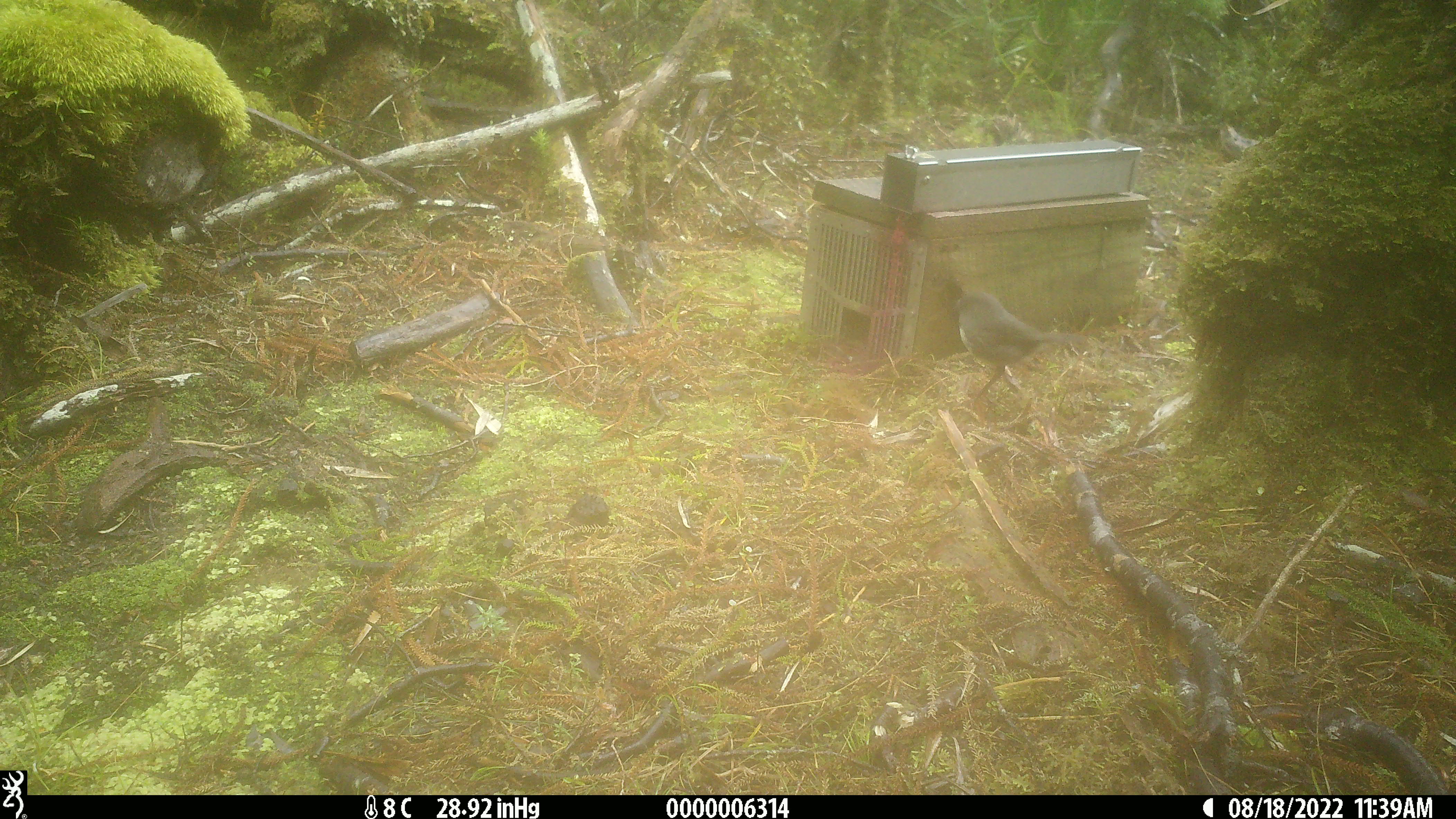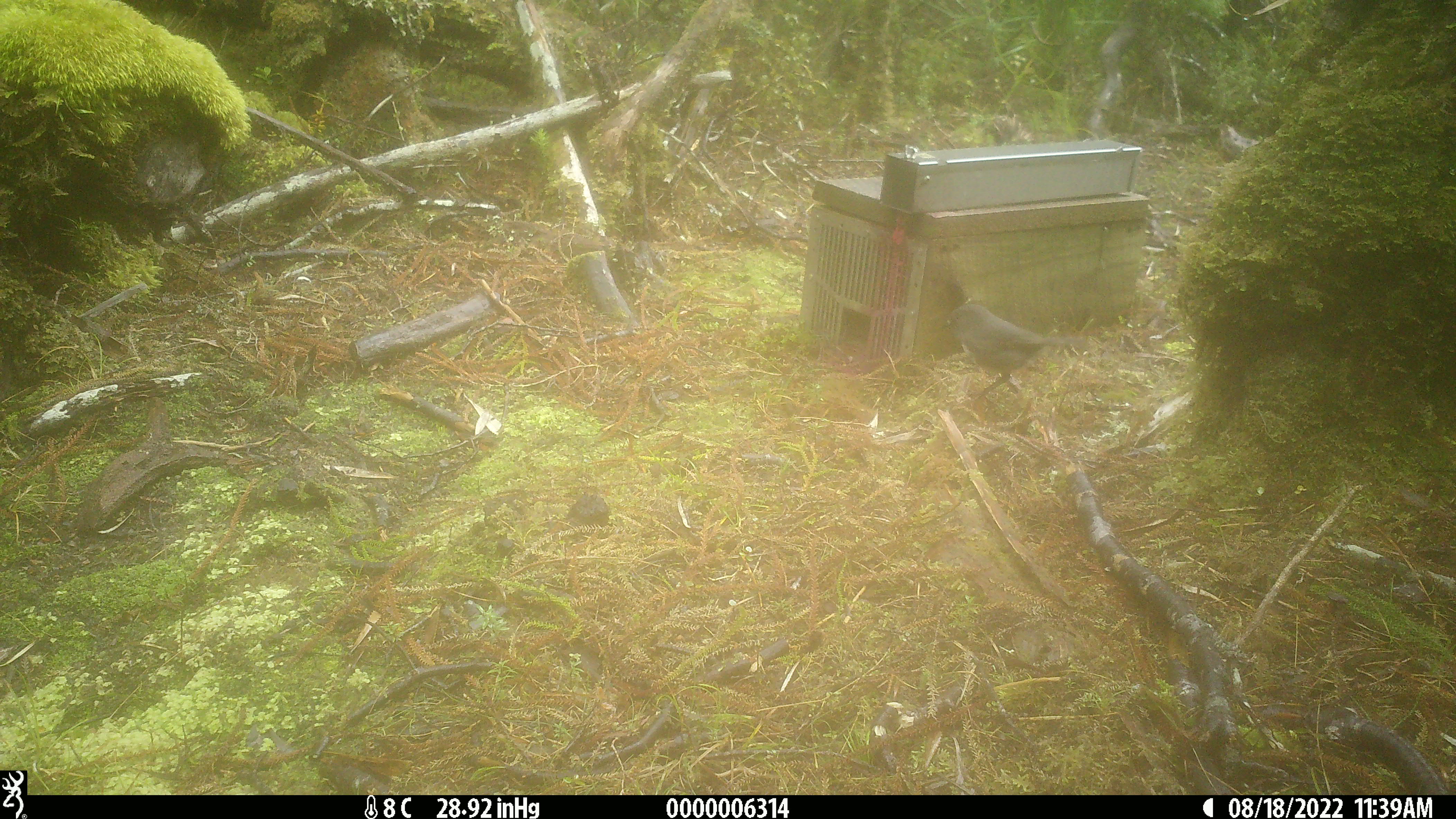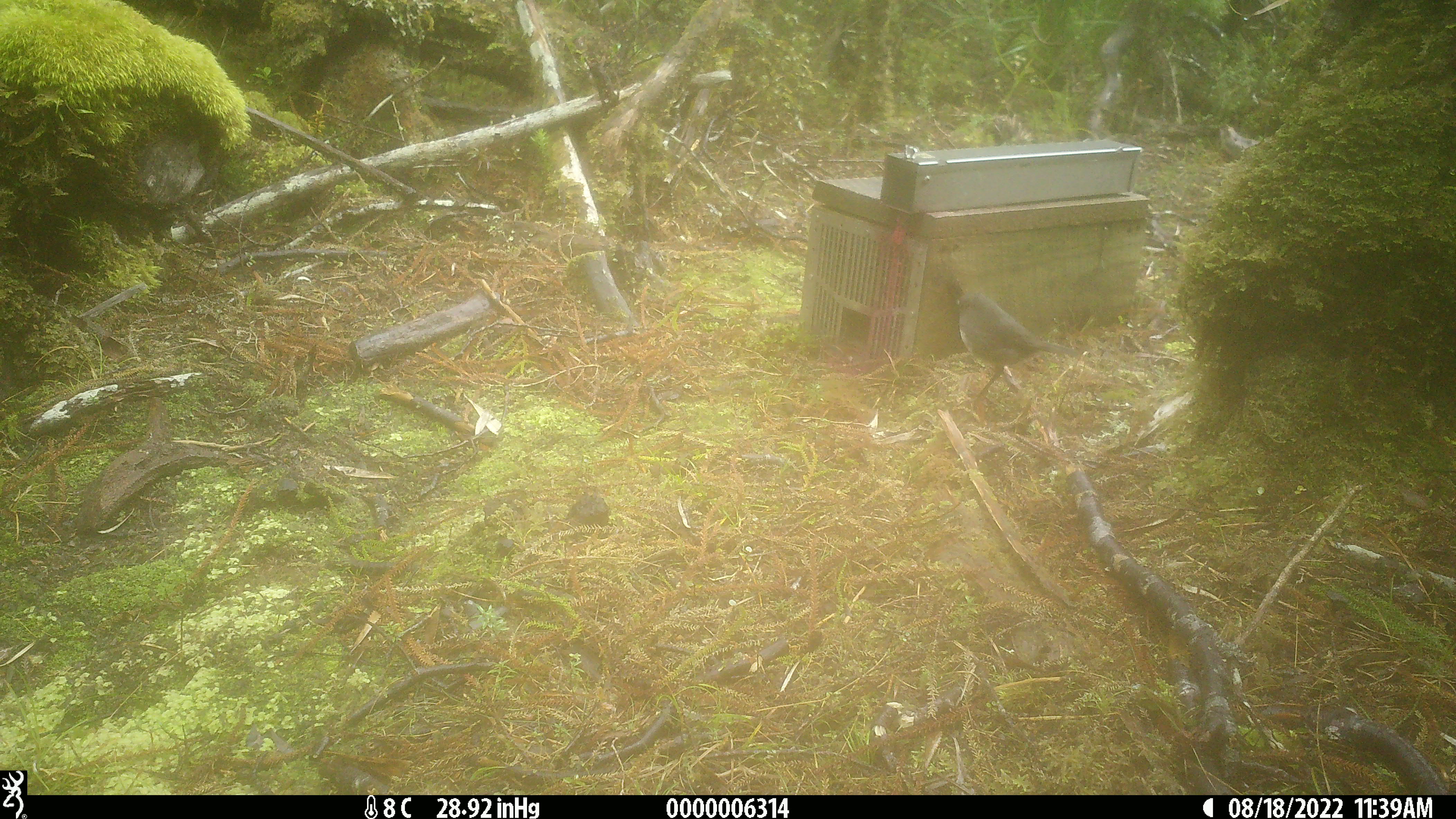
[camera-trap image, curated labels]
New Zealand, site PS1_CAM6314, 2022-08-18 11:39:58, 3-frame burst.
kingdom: Animalia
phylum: Chordata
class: Aves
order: Passeriformes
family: Petroicidae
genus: Petroica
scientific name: Petroica australis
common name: new zealand robin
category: robin